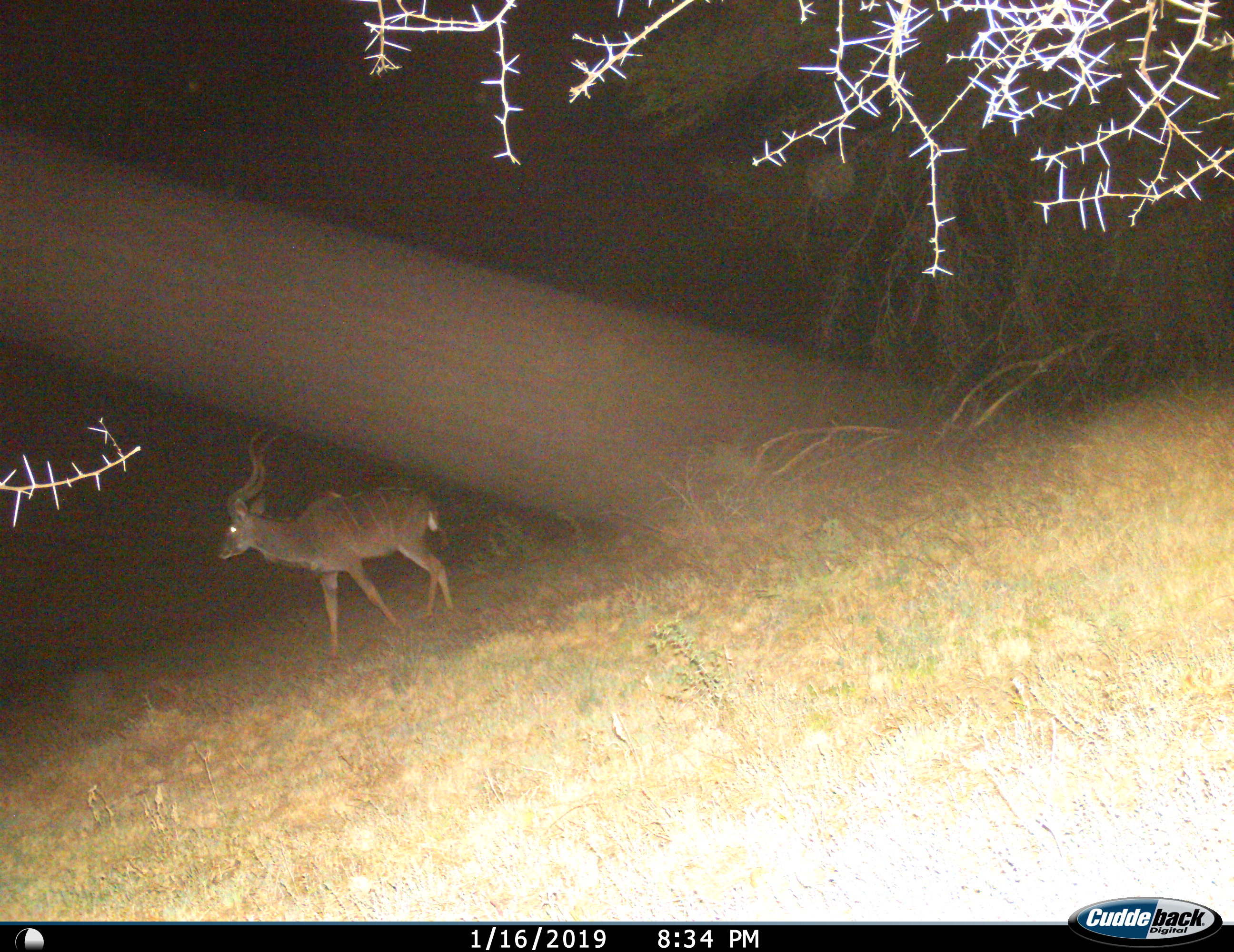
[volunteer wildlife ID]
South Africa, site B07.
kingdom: Animalia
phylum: Chordata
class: Mammalia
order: Artiodactyla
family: Bovidae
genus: Tragelaphus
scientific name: Tragelaphus strepsiceros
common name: greater kudu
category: kudu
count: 1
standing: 30%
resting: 0%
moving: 70%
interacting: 0%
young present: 0%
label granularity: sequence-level